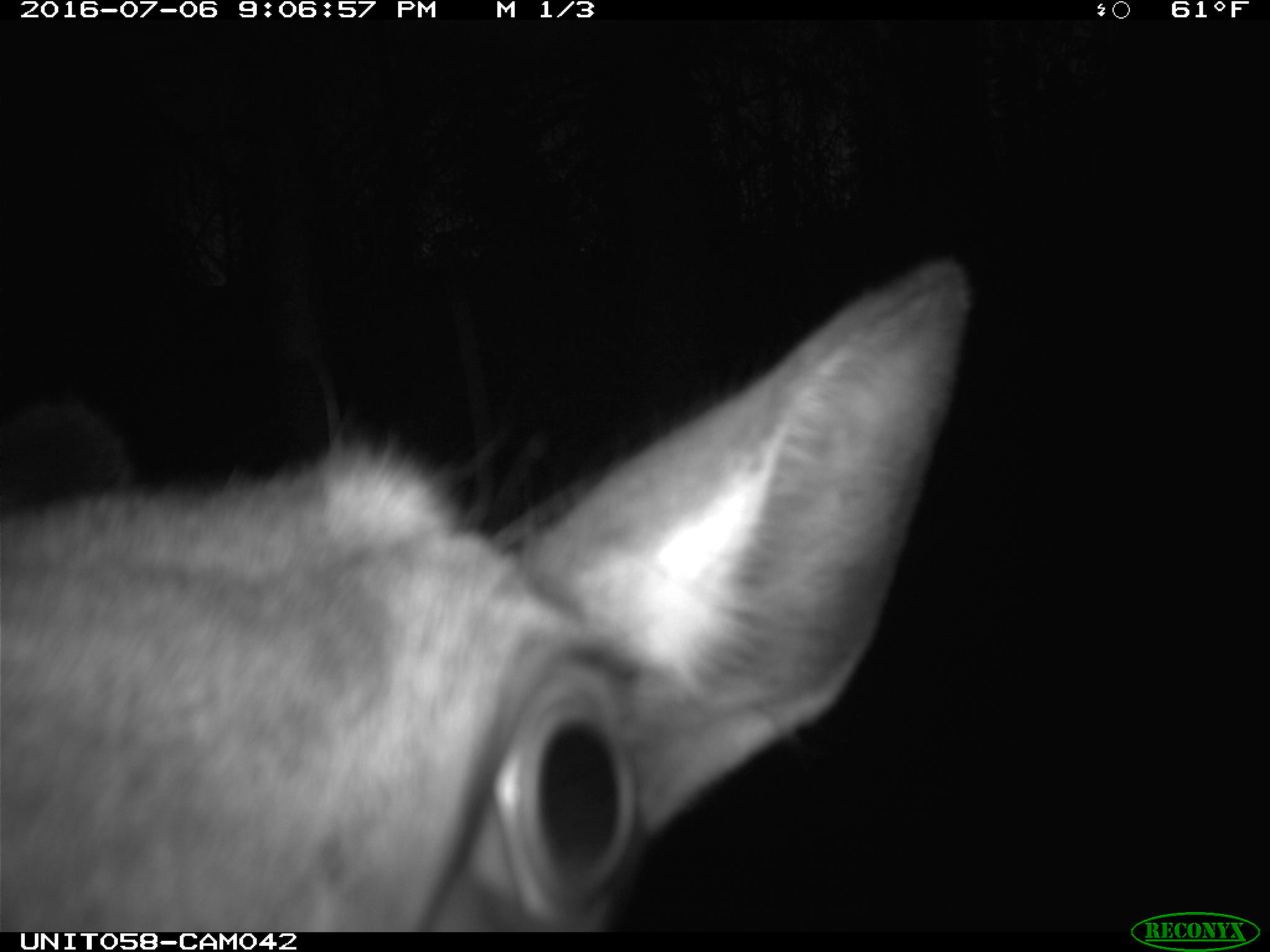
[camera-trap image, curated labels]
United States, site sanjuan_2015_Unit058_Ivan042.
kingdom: Animalia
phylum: Chordata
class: Mammalia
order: Artiodactyla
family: Cervidae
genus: Cervus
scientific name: Cervus elaphus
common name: red deer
Cervus elaphus (red deer).